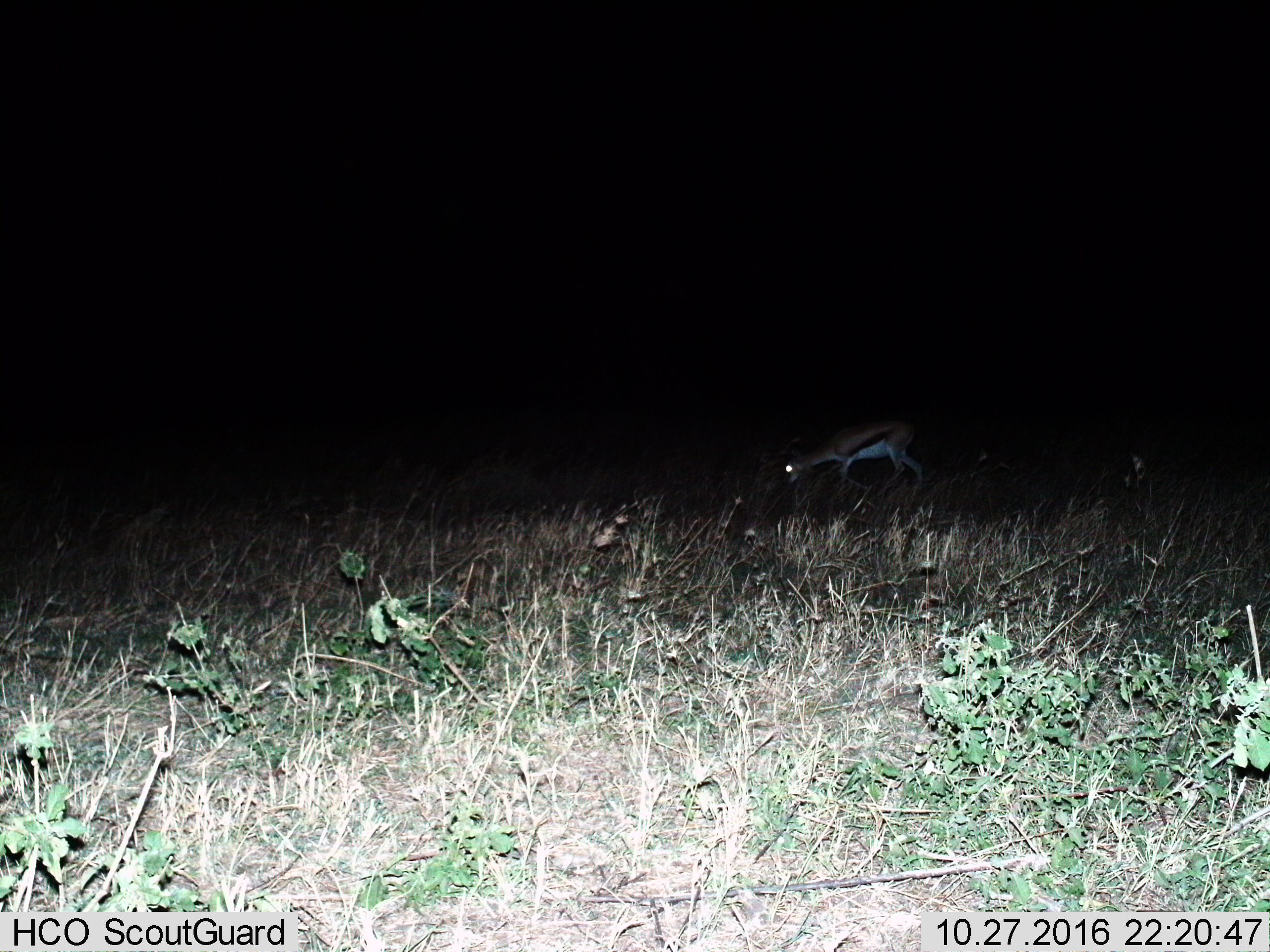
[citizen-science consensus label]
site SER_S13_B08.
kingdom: Animalia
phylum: Chordata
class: Mammalia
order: Artiodactyla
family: Bovidae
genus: Eudorcas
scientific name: Eudorcas thomsonii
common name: thomson's gazelle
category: gazellethomsons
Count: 1.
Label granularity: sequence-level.